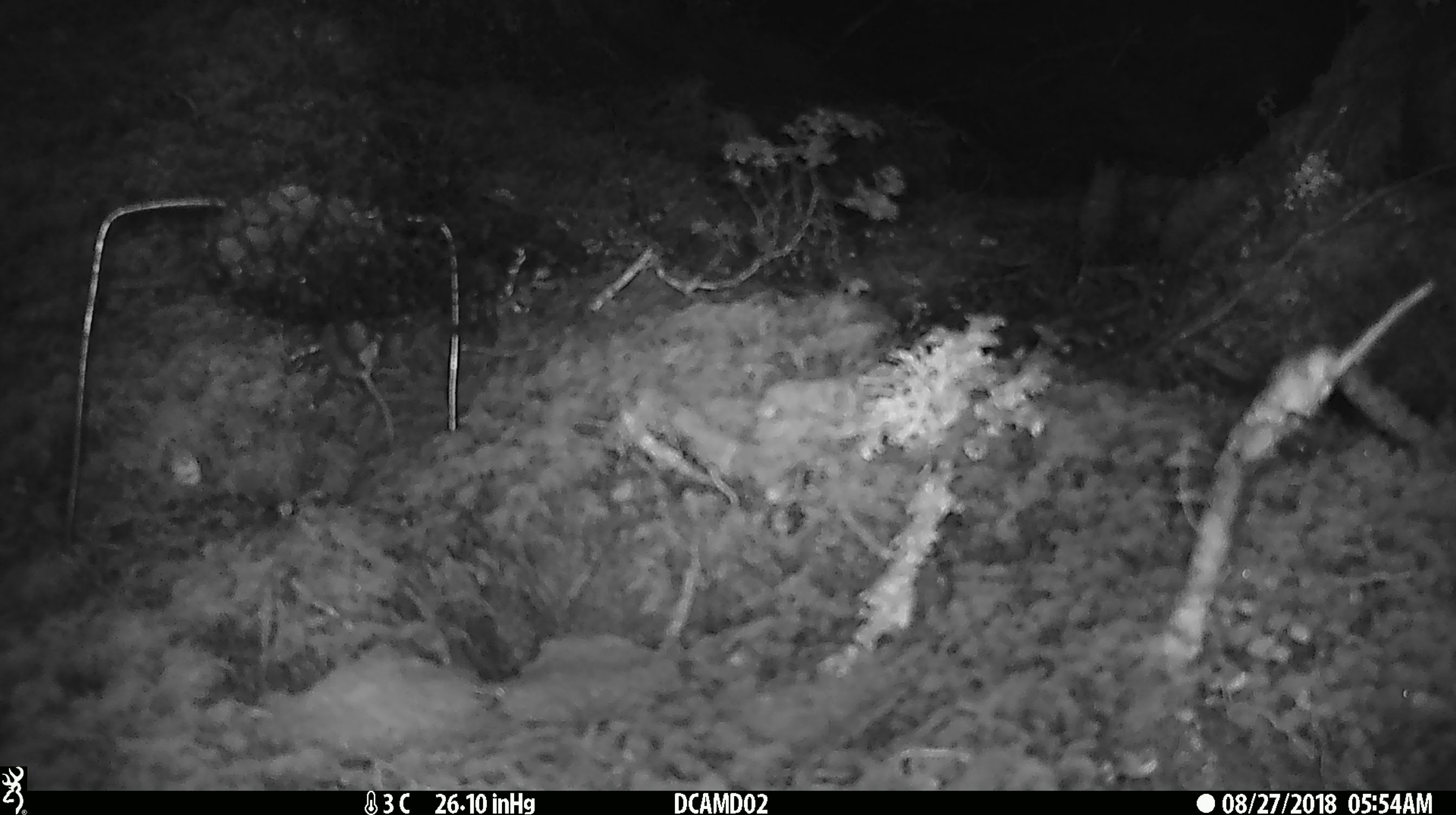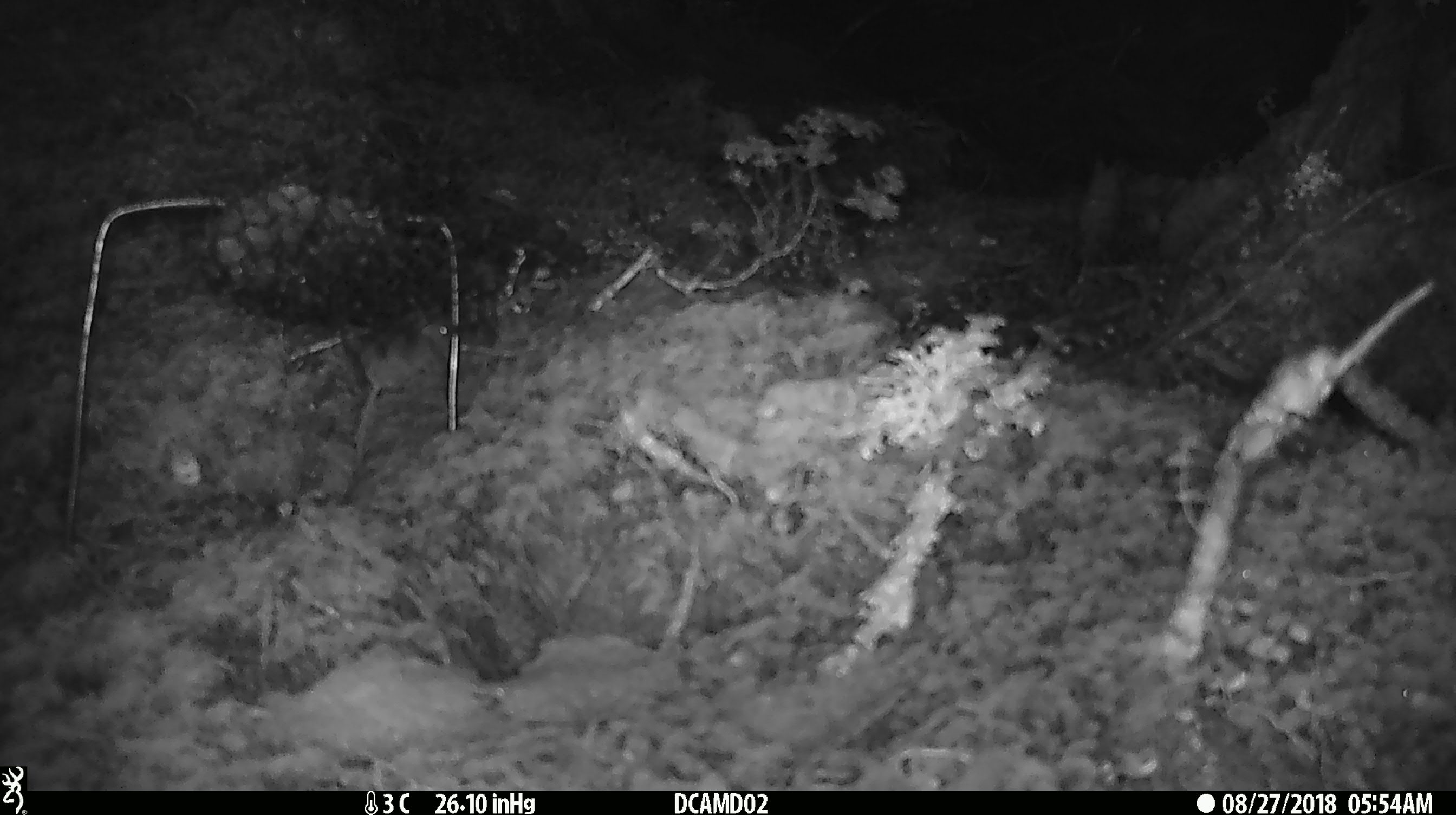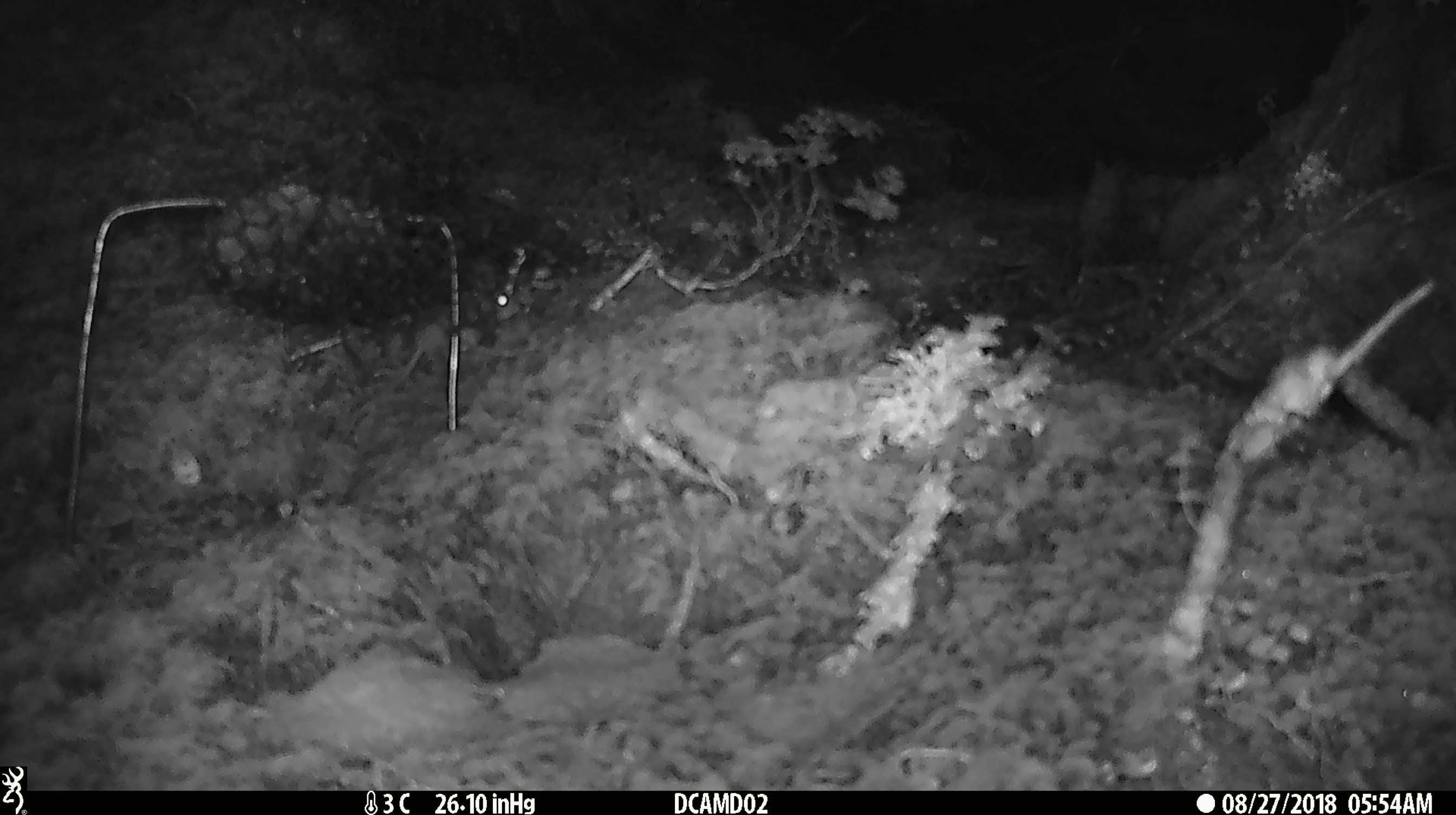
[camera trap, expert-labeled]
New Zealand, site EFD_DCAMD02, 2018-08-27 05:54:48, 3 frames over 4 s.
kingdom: Animalia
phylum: Chordata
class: Mammalia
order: Rodentia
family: Muridae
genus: Mus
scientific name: Mus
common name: mouse